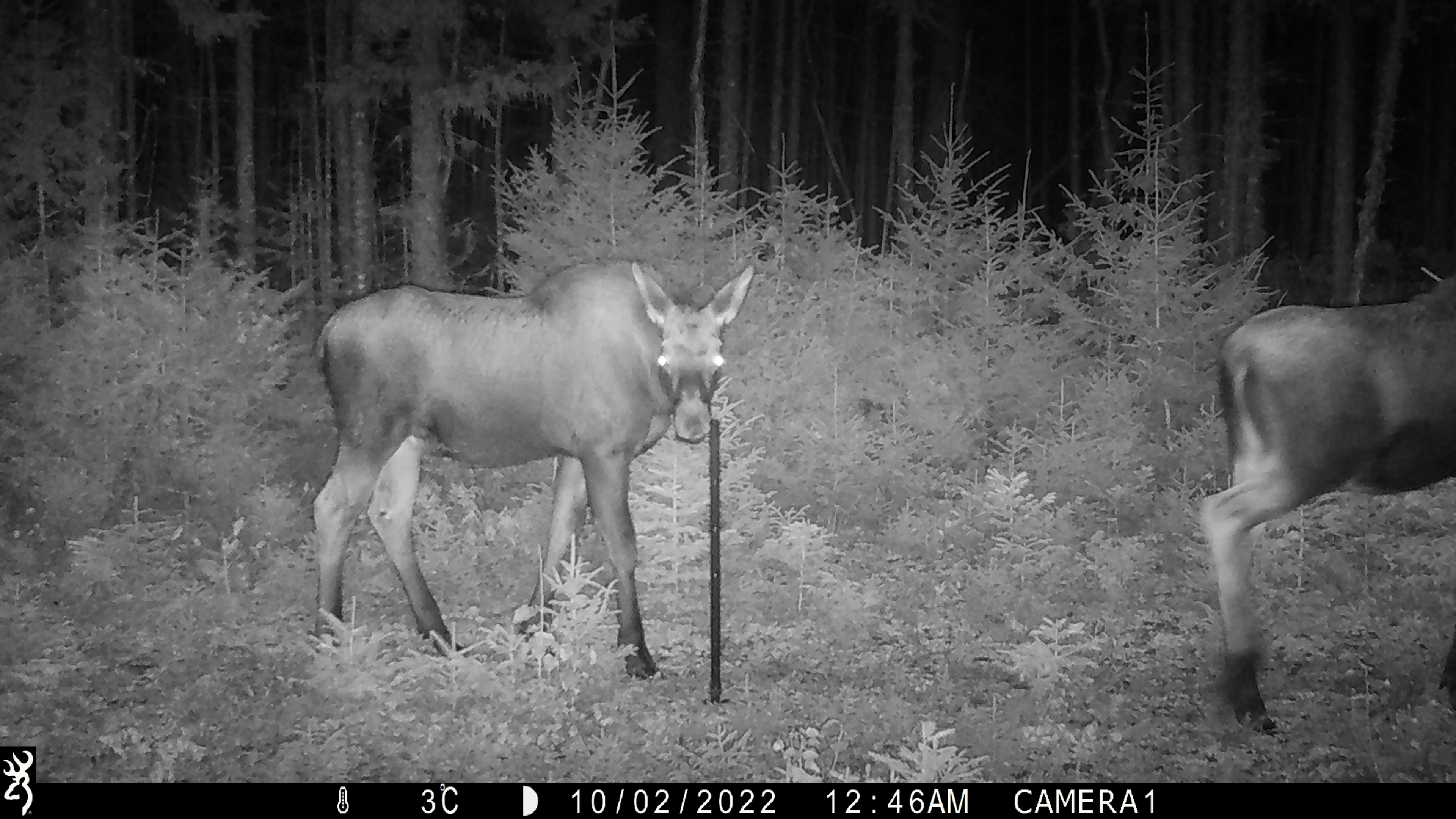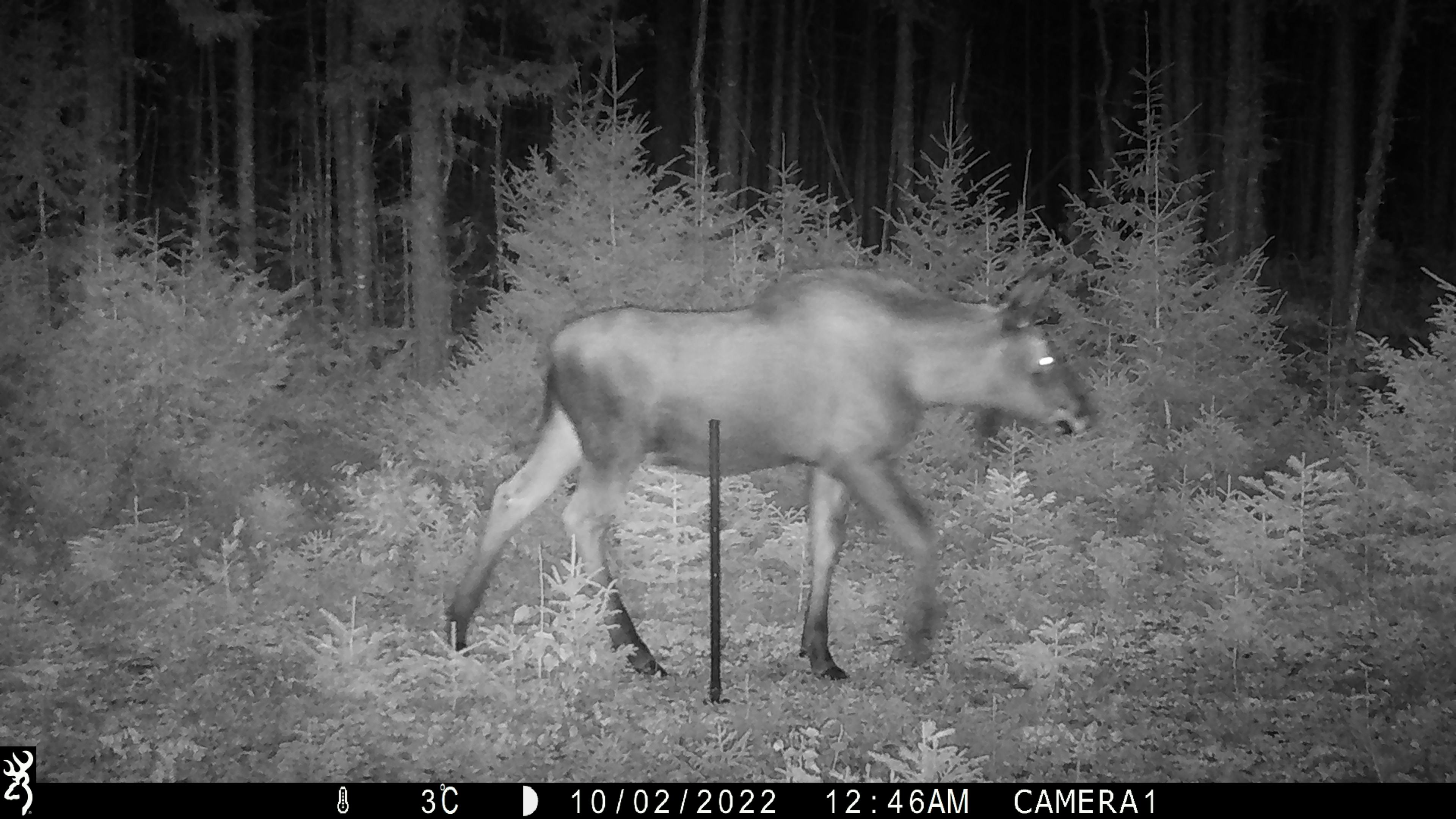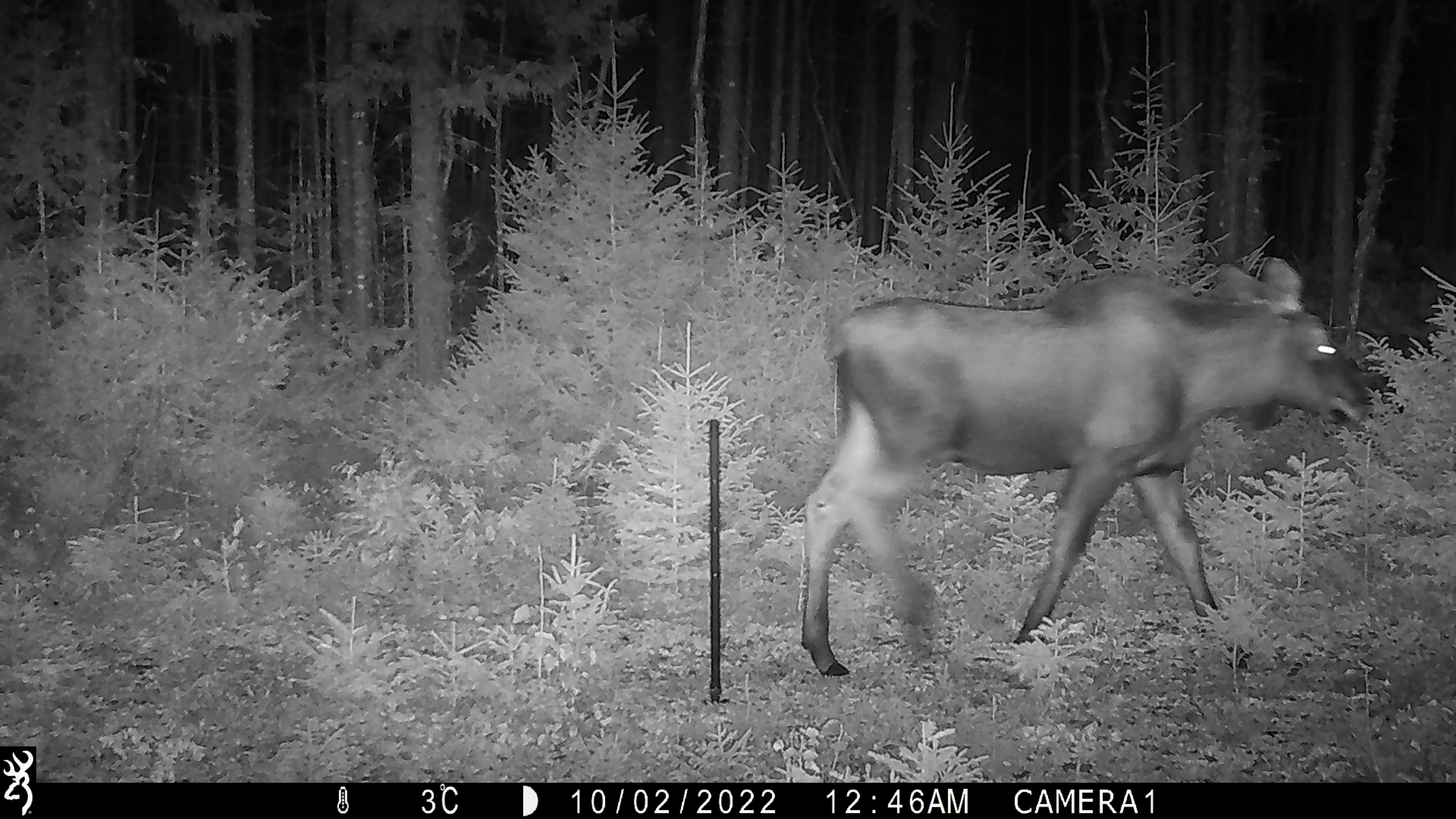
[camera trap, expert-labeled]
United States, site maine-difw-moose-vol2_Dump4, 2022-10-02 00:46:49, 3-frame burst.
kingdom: Animalia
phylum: Chordata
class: Mammalia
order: Artiodactyla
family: Cervidae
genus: Alces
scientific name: Alces alces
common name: moose